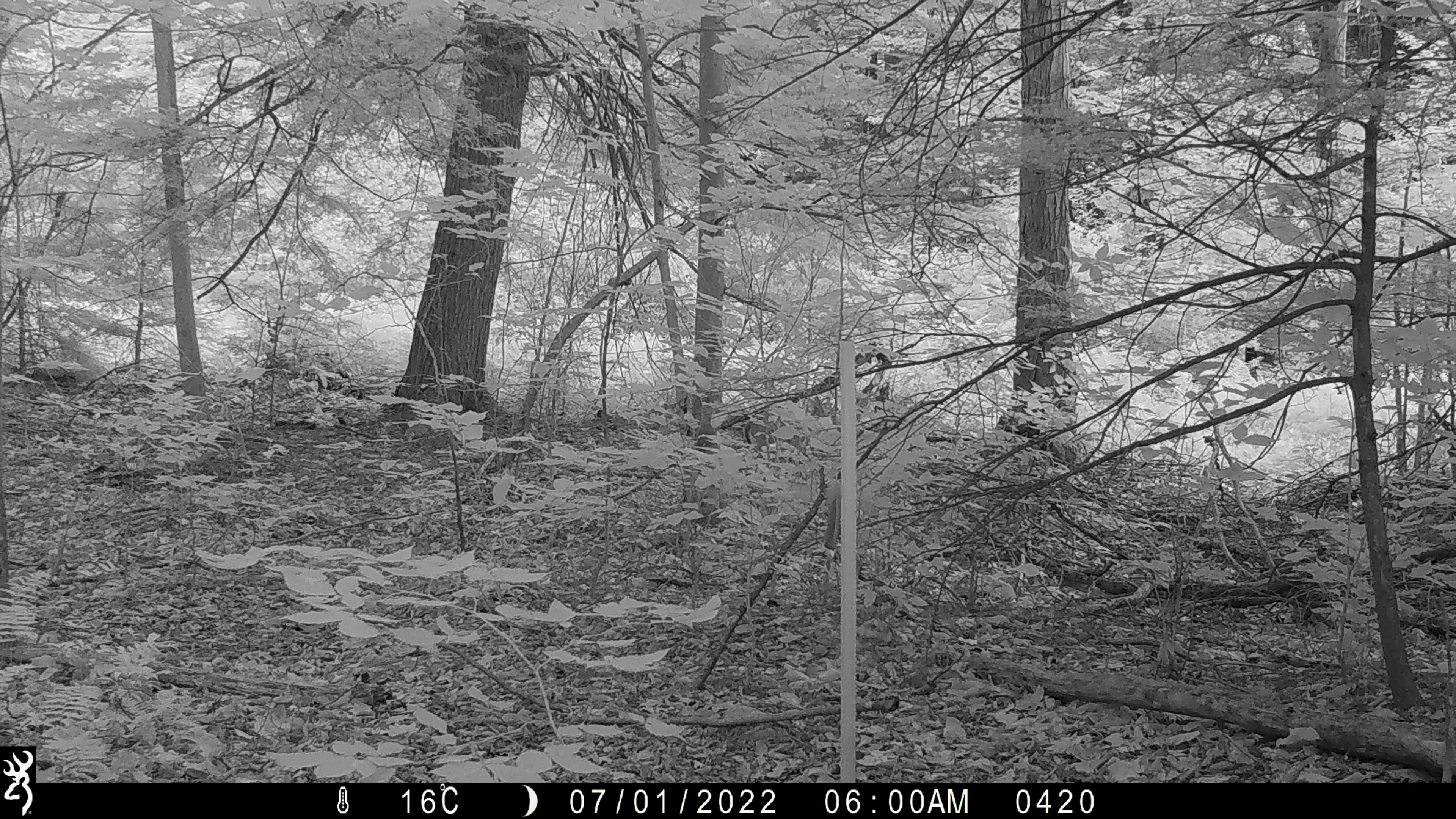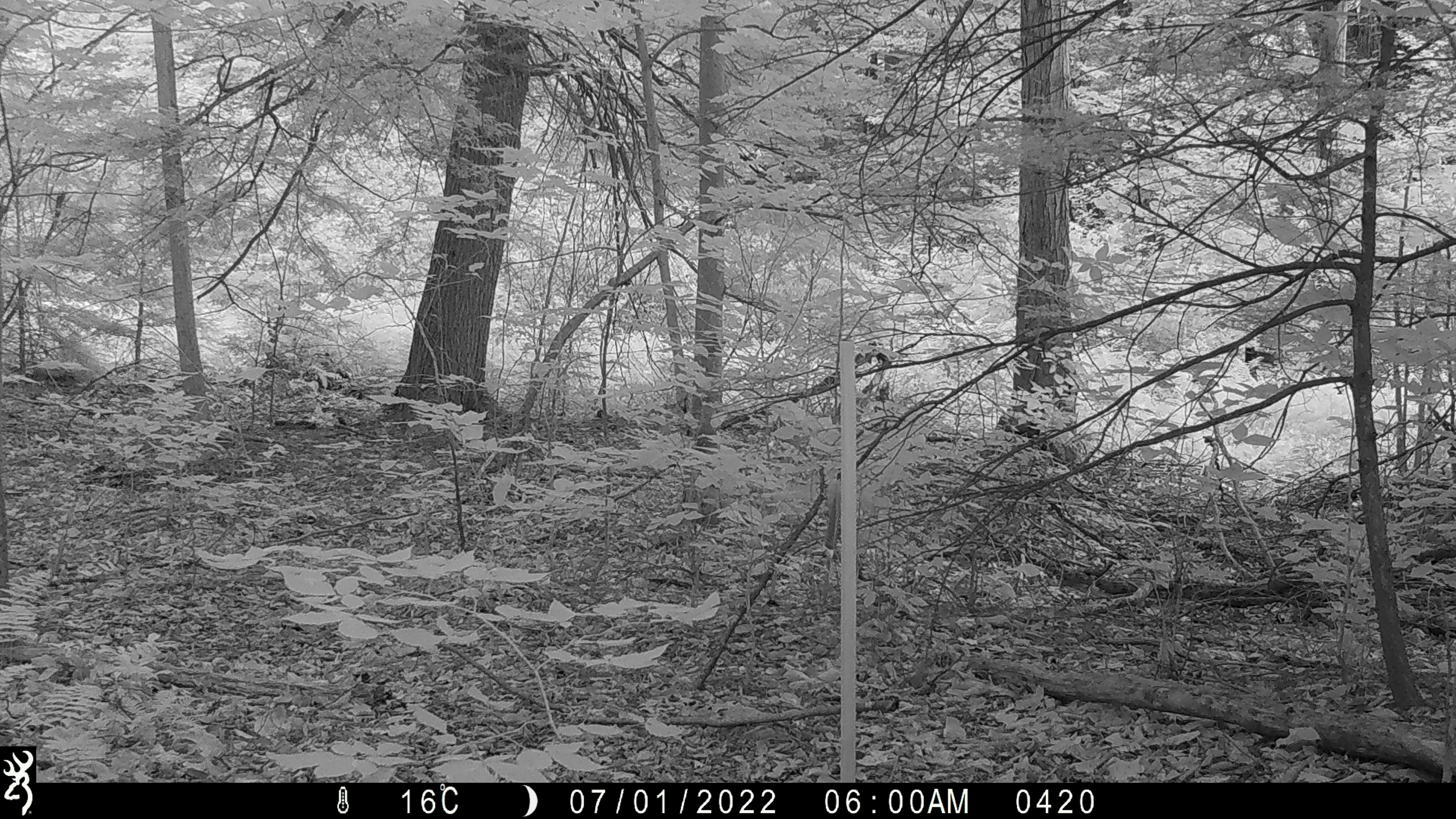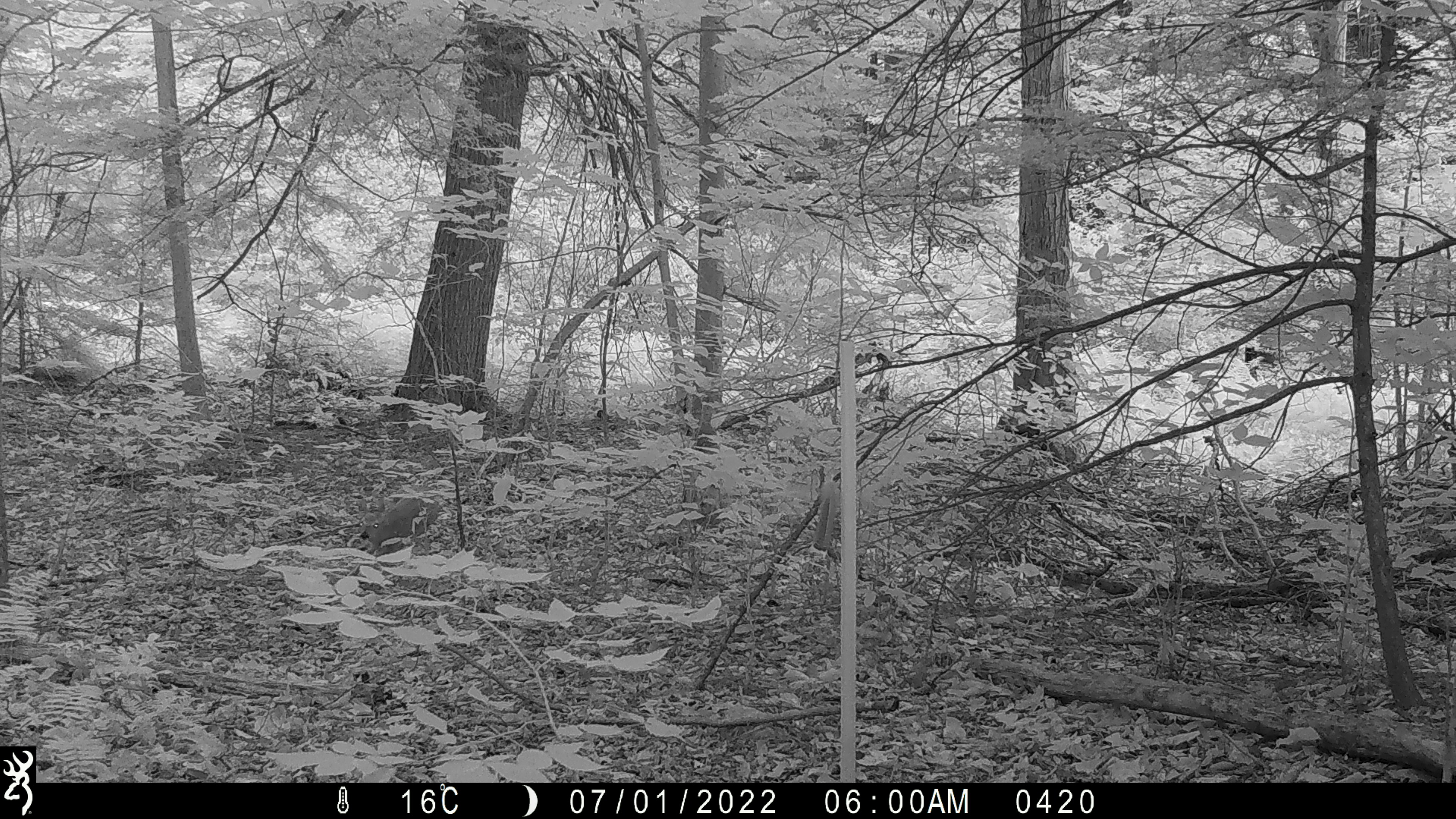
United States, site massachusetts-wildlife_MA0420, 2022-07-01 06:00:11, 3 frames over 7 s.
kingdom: Animalia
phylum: Chordata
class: Mammalia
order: Artiodactyla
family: Cervidae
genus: Odocoileus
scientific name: Odocoileus virginianus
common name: white-tailed deer